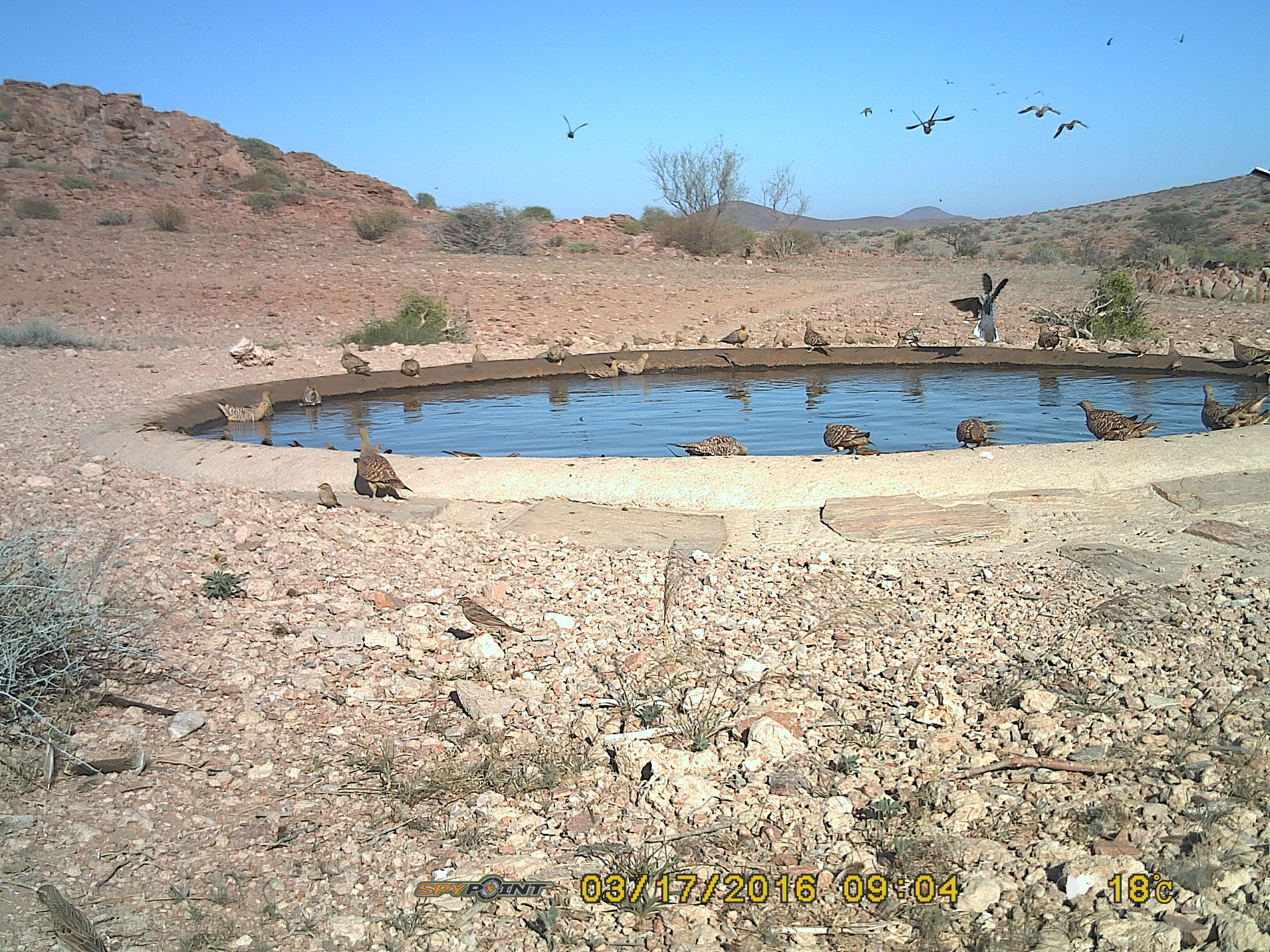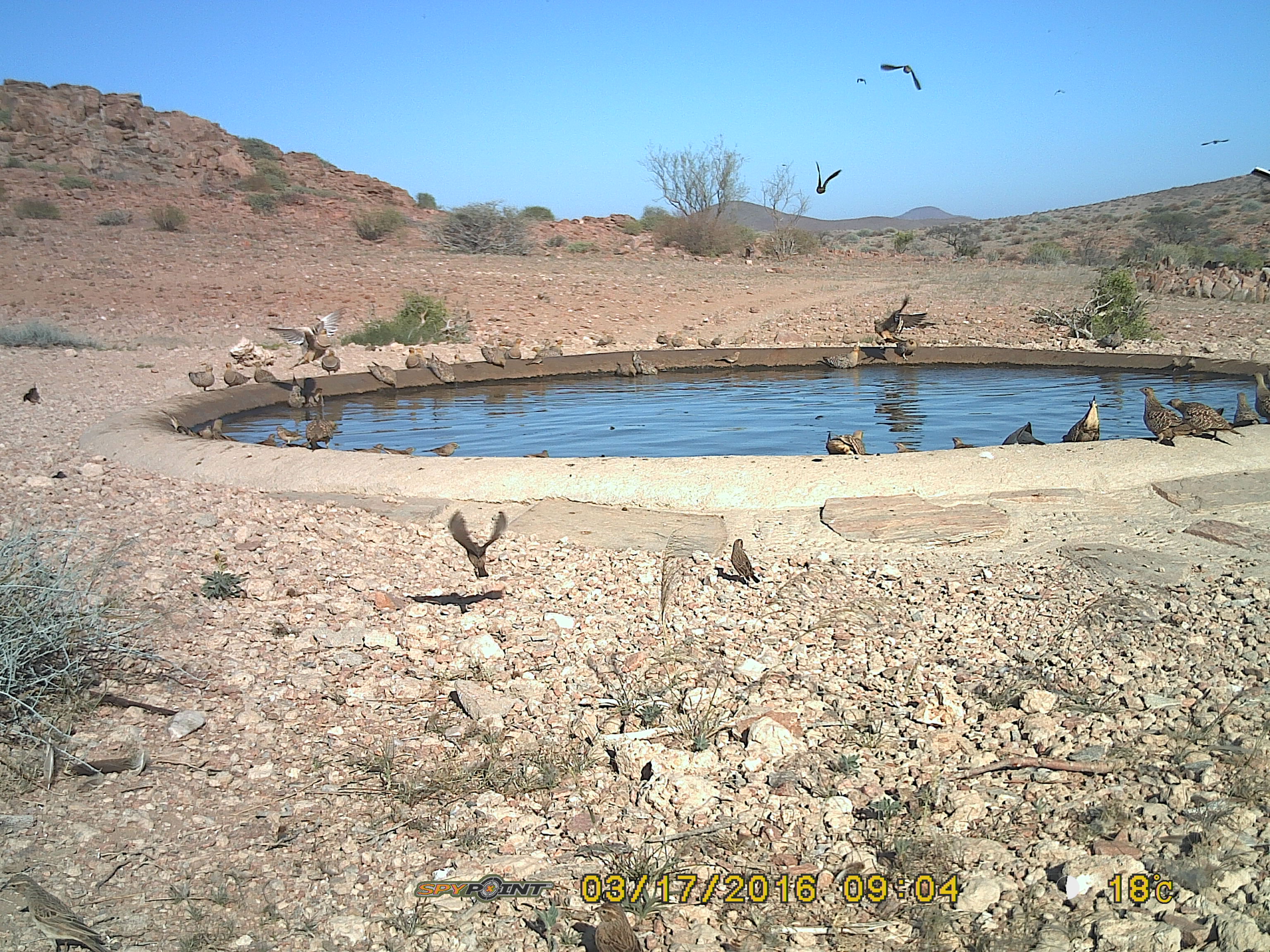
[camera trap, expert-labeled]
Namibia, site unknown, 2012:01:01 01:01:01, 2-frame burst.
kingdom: Animalia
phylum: Chordata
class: Aves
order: Pterocliformes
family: Pteroclidae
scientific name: Pteroclidae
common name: sandgrouse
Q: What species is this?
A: Pteroclidae (sandgrouse).